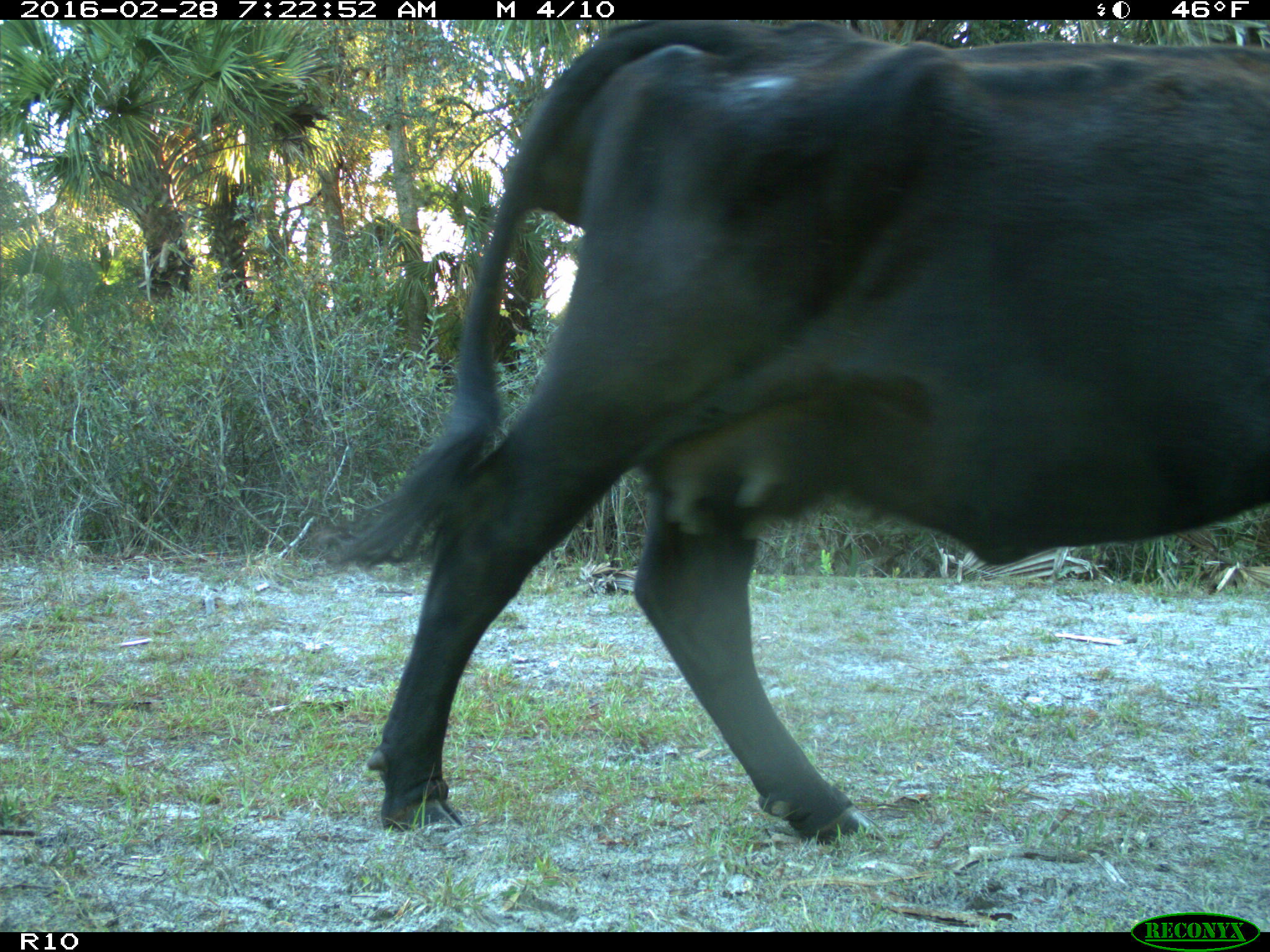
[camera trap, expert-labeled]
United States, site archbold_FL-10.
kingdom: Animalia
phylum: Chordata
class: Mammalia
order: Artiodactyla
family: Bovidae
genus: Bos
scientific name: Bos taurus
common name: domestic cow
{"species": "Bos taurus (domestic cow)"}